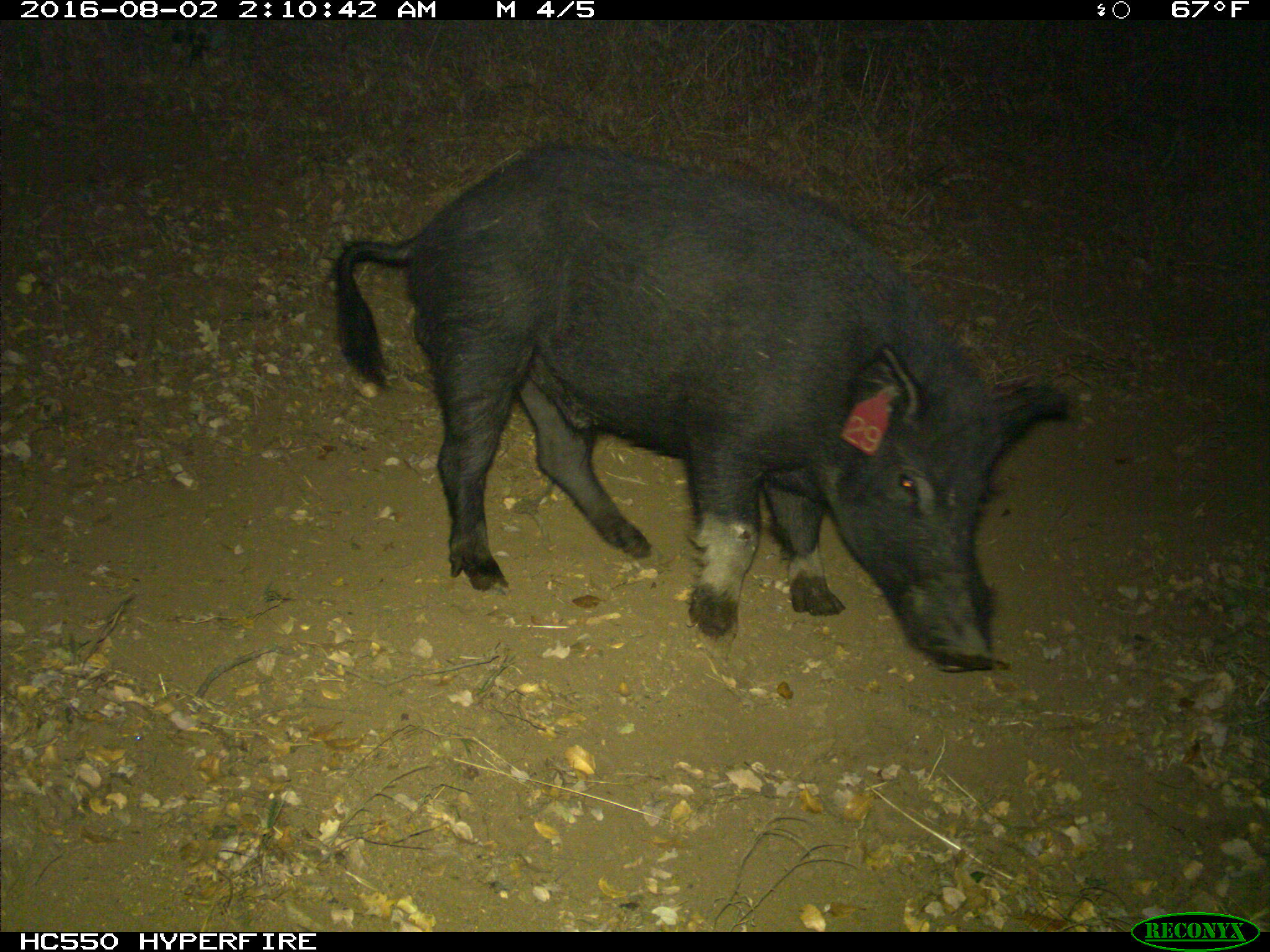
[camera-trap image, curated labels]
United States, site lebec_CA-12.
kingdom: Animalia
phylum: Chordata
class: Mammalia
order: Artiodactyla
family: Suidae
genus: Sus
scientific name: Sus scrofa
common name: wild boar